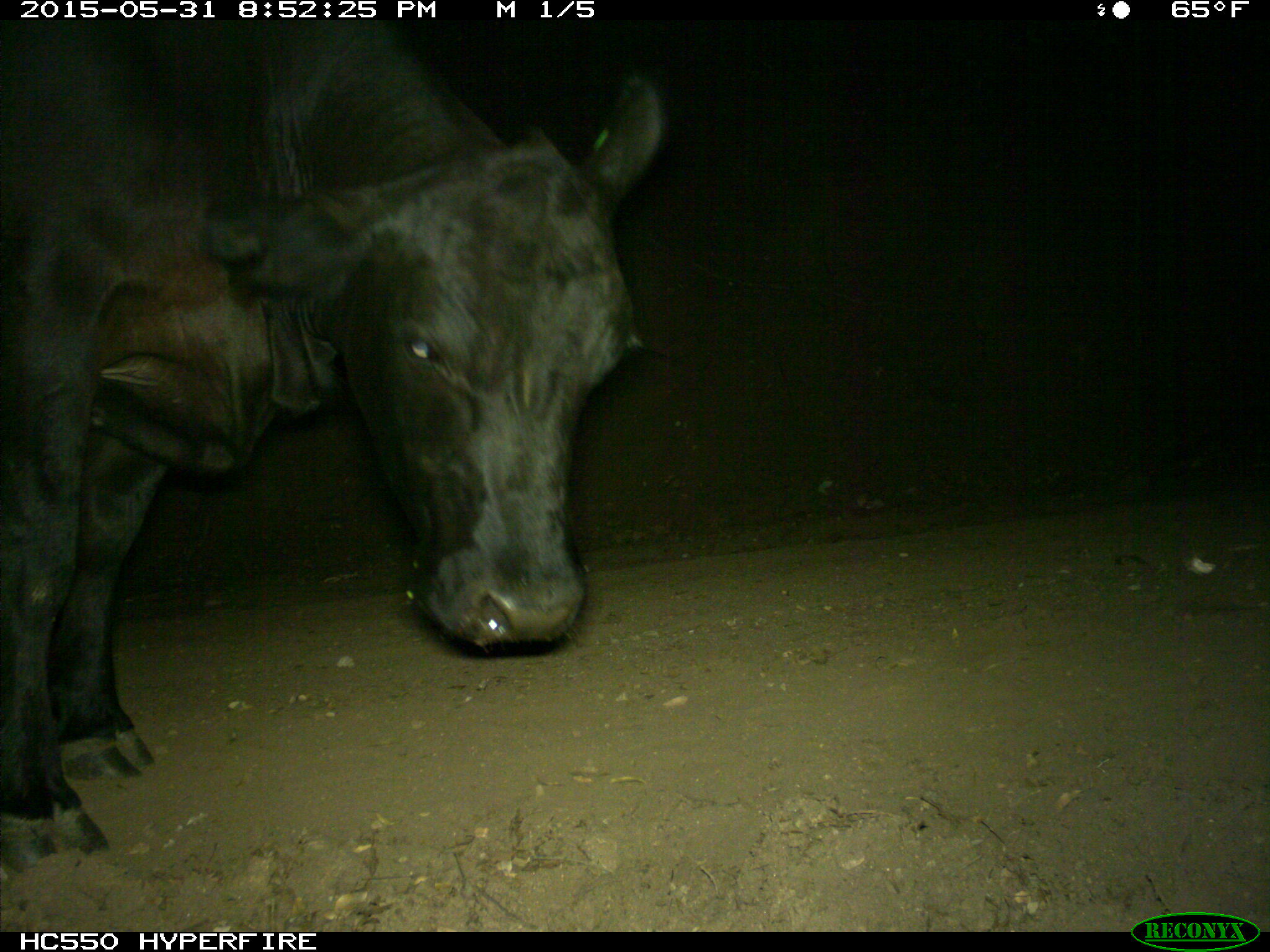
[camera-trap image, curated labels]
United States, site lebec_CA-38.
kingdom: Animalia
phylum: Chordata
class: Mammalia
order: Artiodactyla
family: Bovidae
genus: Bos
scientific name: Bos taurus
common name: domestic cow